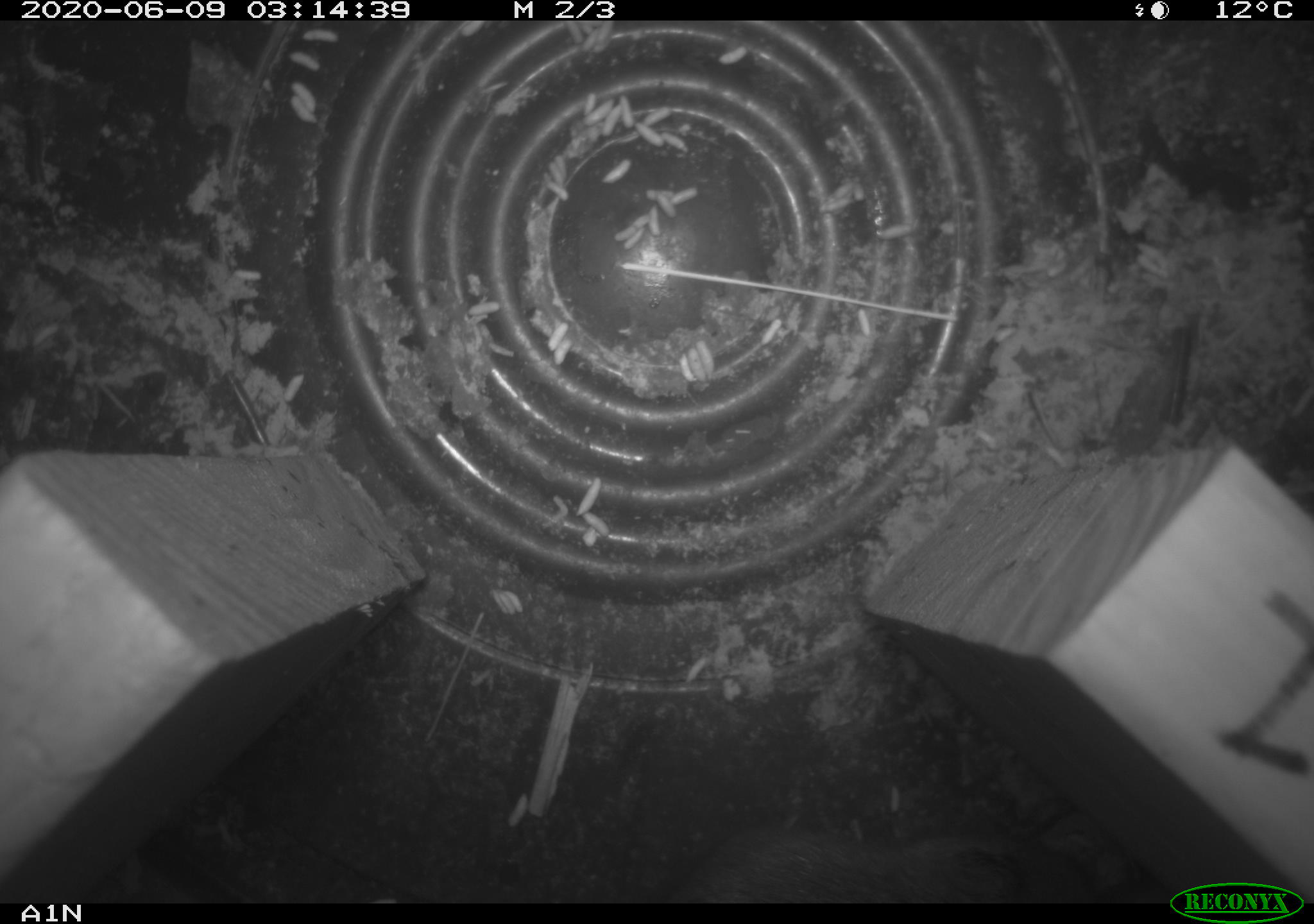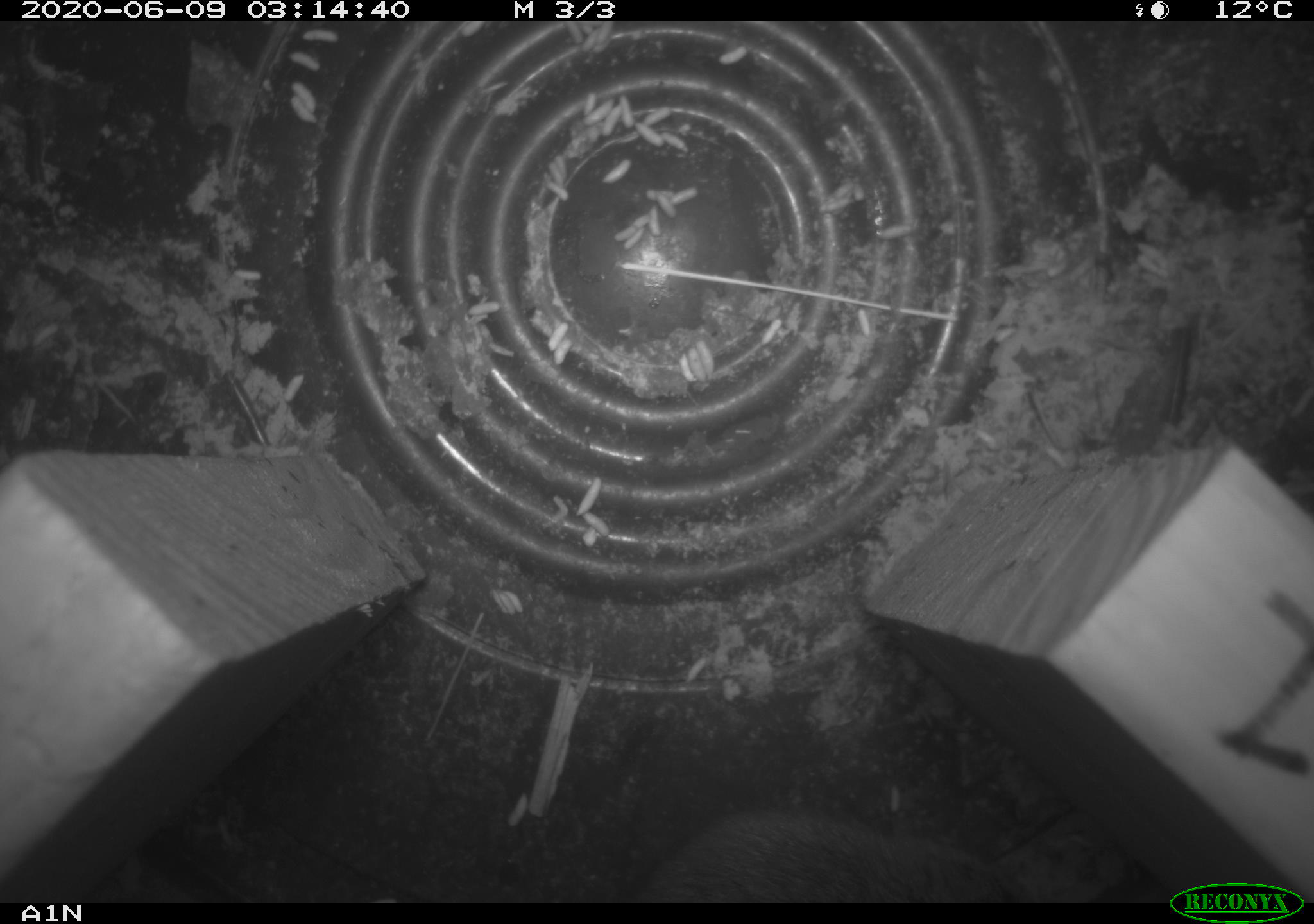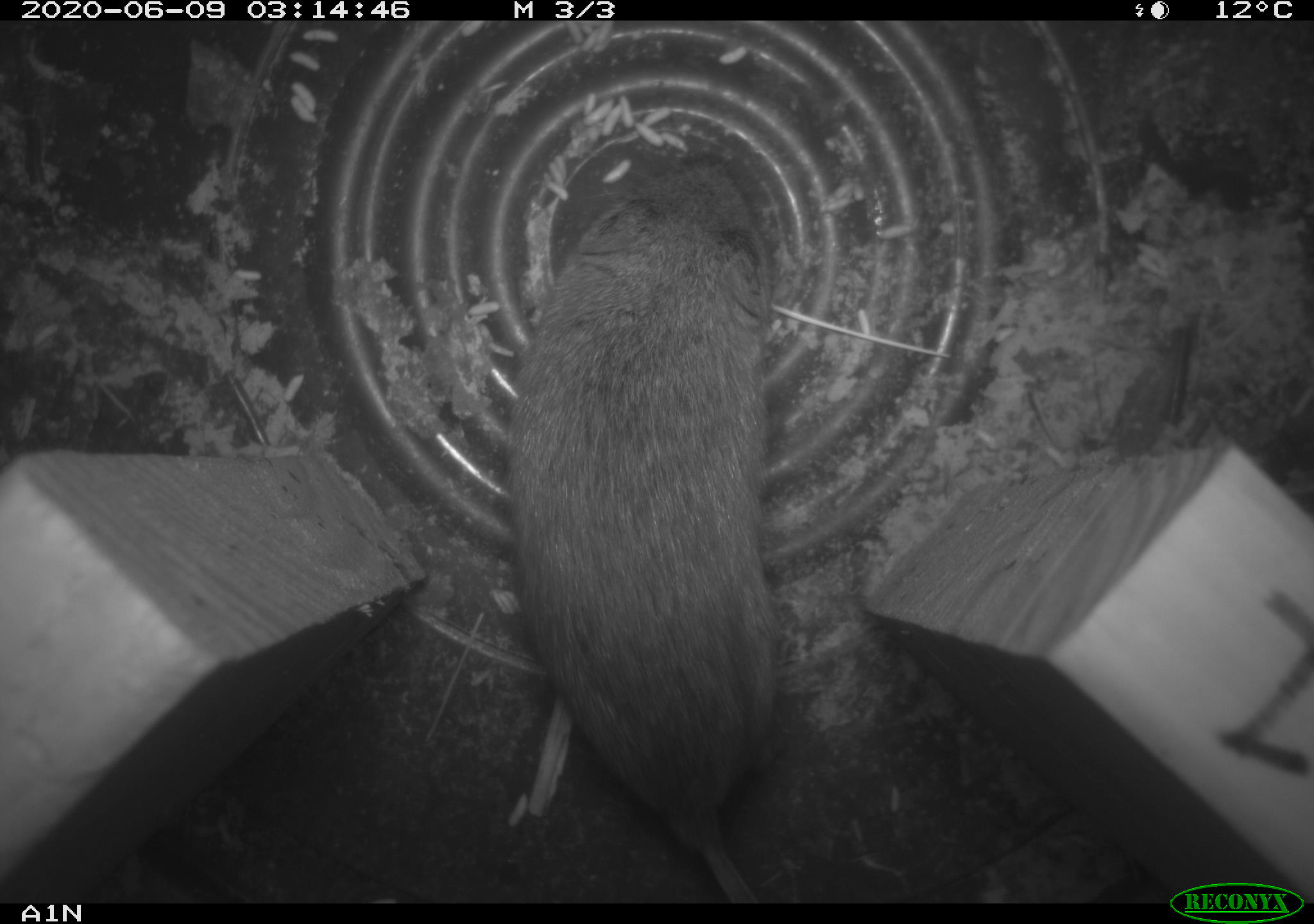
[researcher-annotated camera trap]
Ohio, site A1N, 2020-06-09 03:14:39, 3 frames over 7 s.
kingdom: Animalia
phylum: Chordata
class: Mammalia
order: Rodentia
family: Cricetidae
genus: Microtus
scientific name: Microtus pennsylvanicus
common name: meadow vole